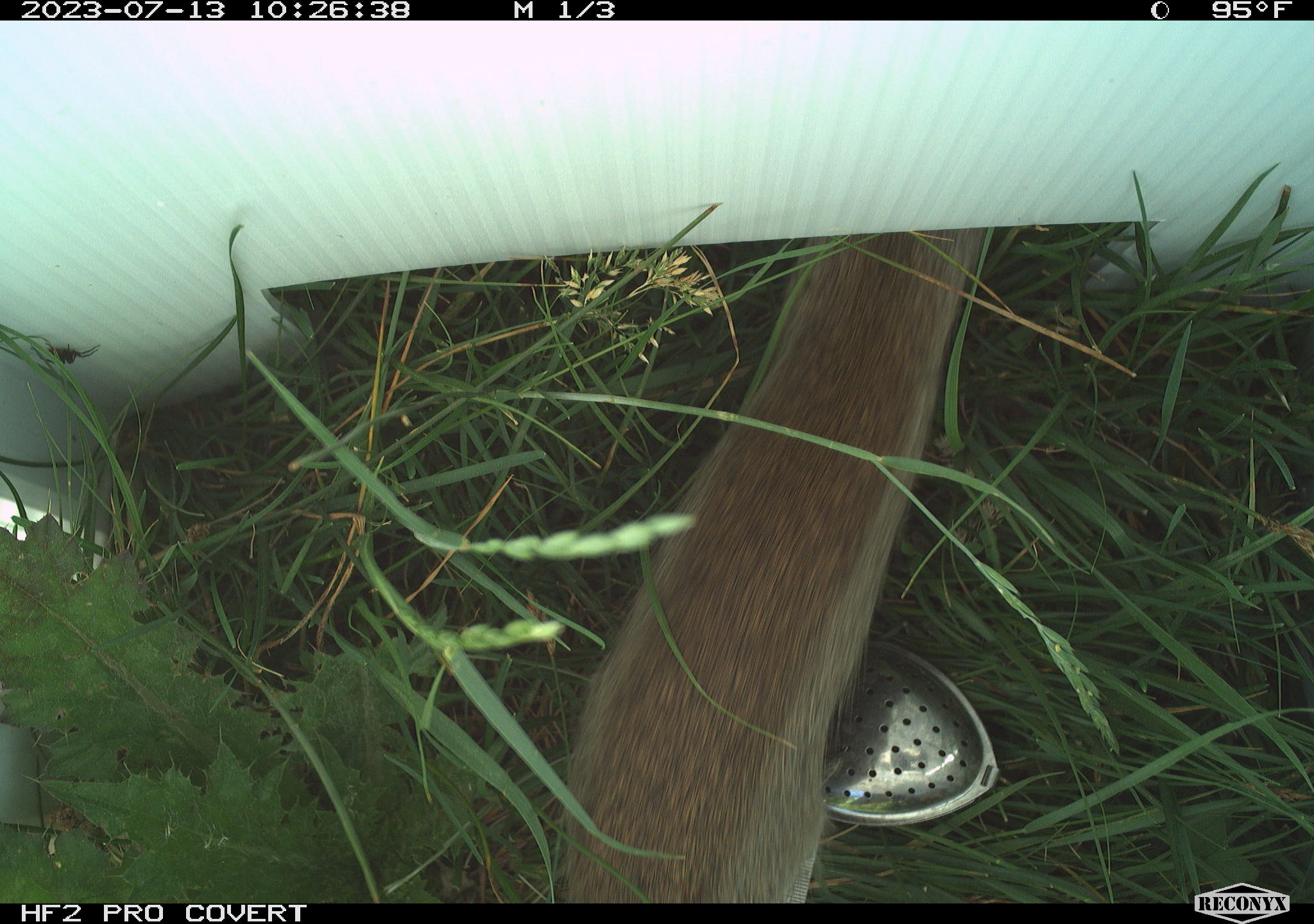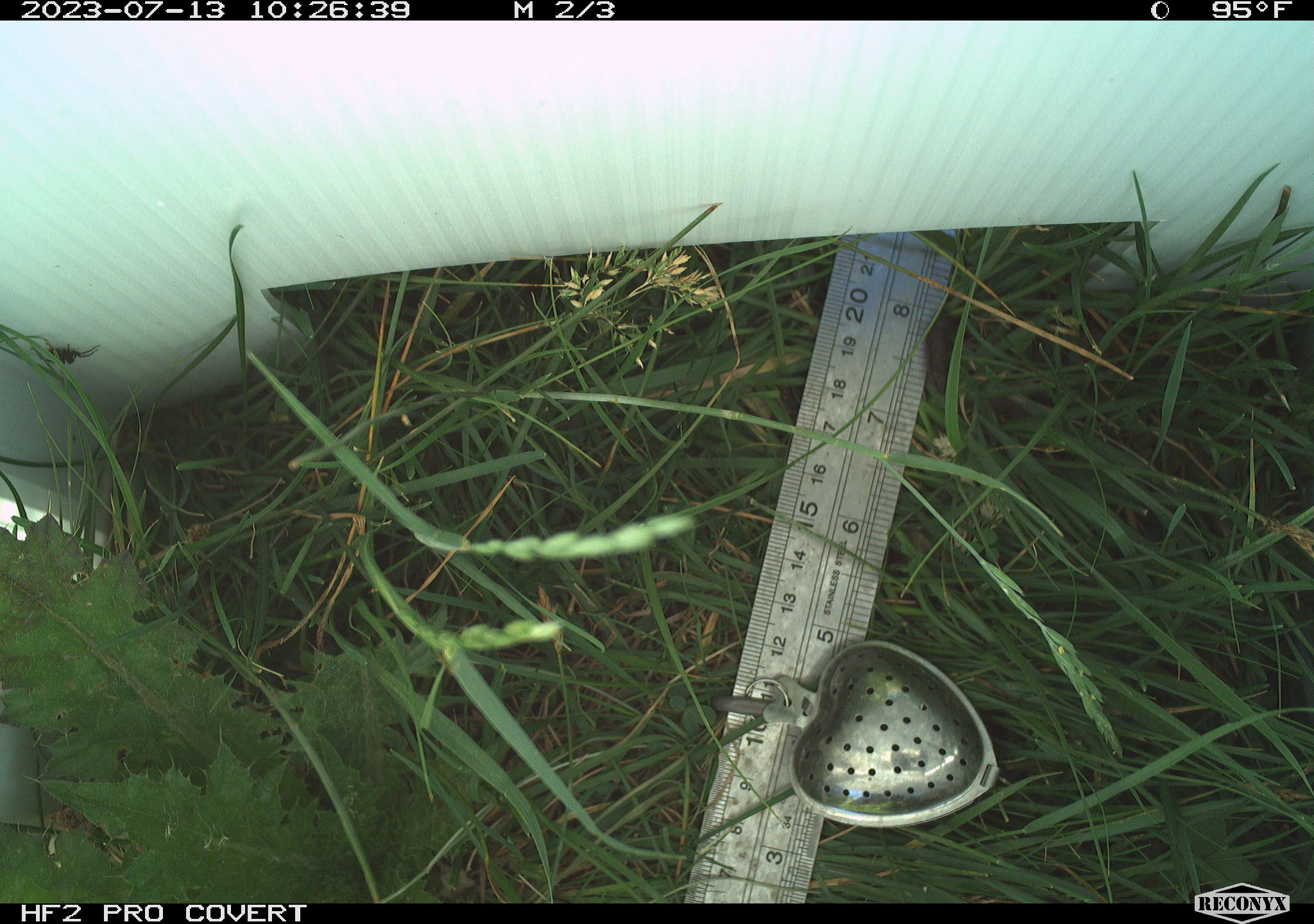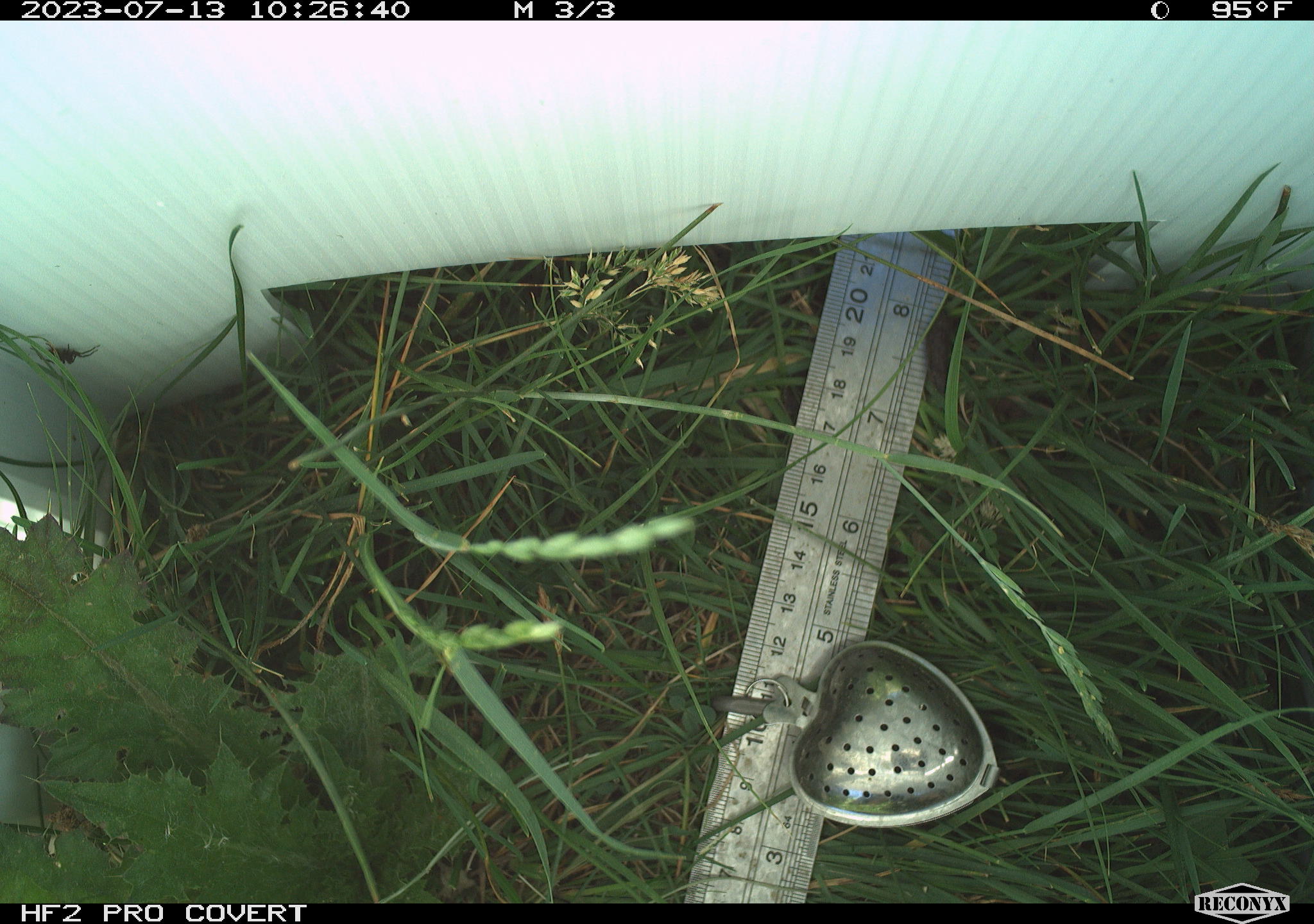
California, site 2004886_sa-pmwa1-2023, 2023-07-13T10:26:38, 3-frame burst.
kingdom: Animalia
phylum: Chordata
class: Mammalia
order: Rodentia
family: Sciuridae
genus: Urocitellus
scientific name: Urocitellus beldingi beldingi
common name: belding's ground squirrel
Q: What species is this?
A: Belding's ground squirrel (Urocitellus beldingi beldingi).